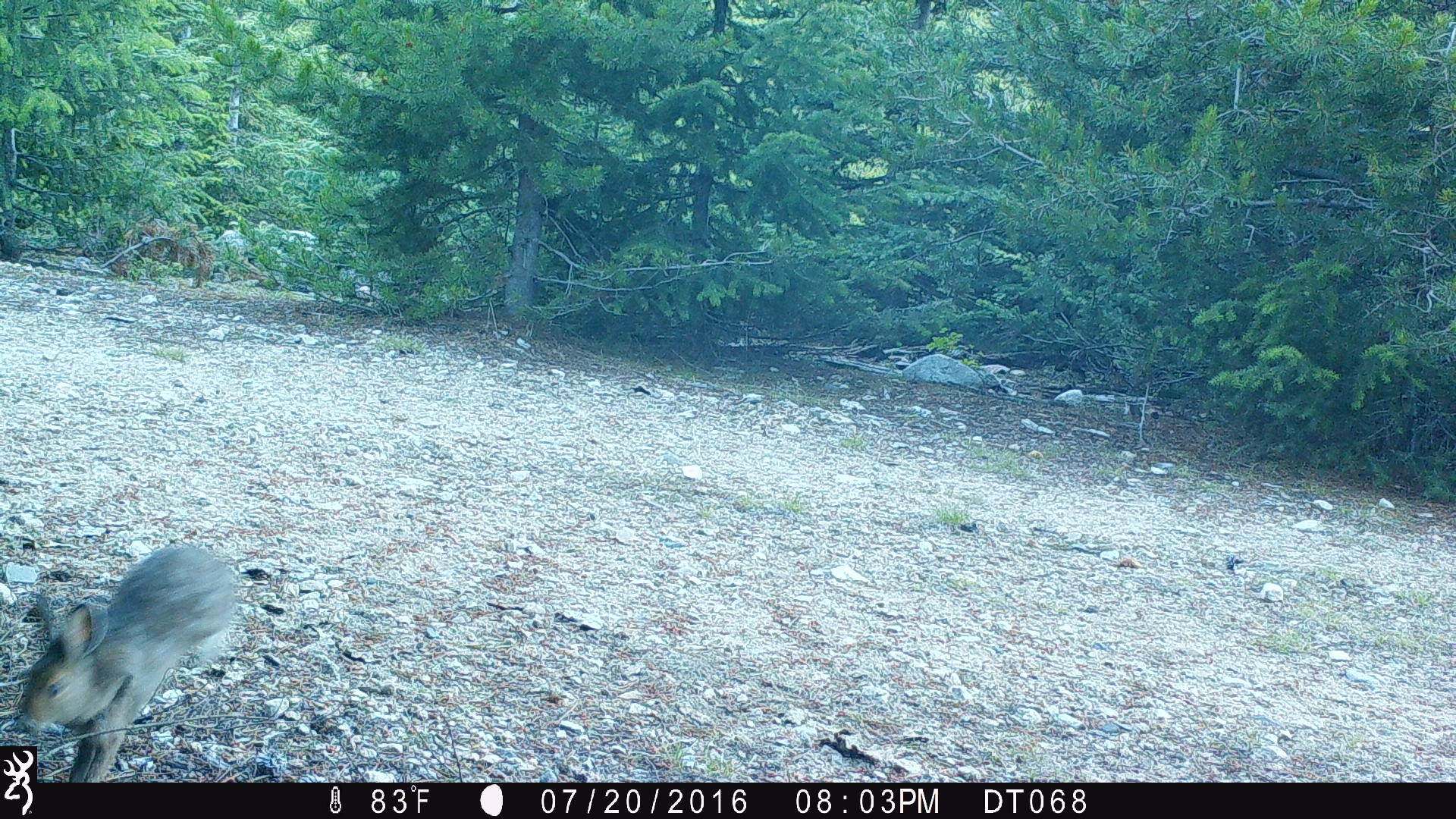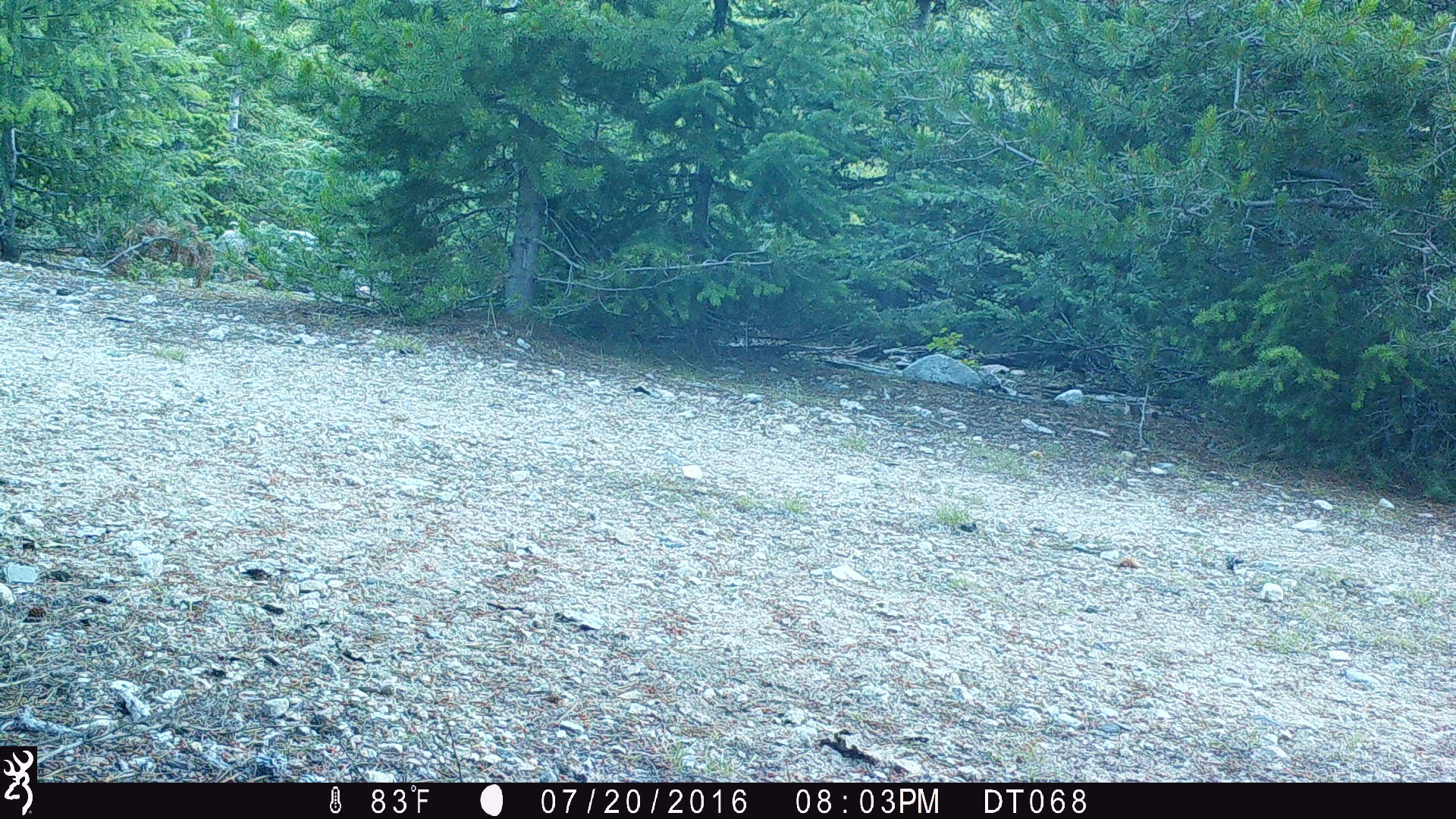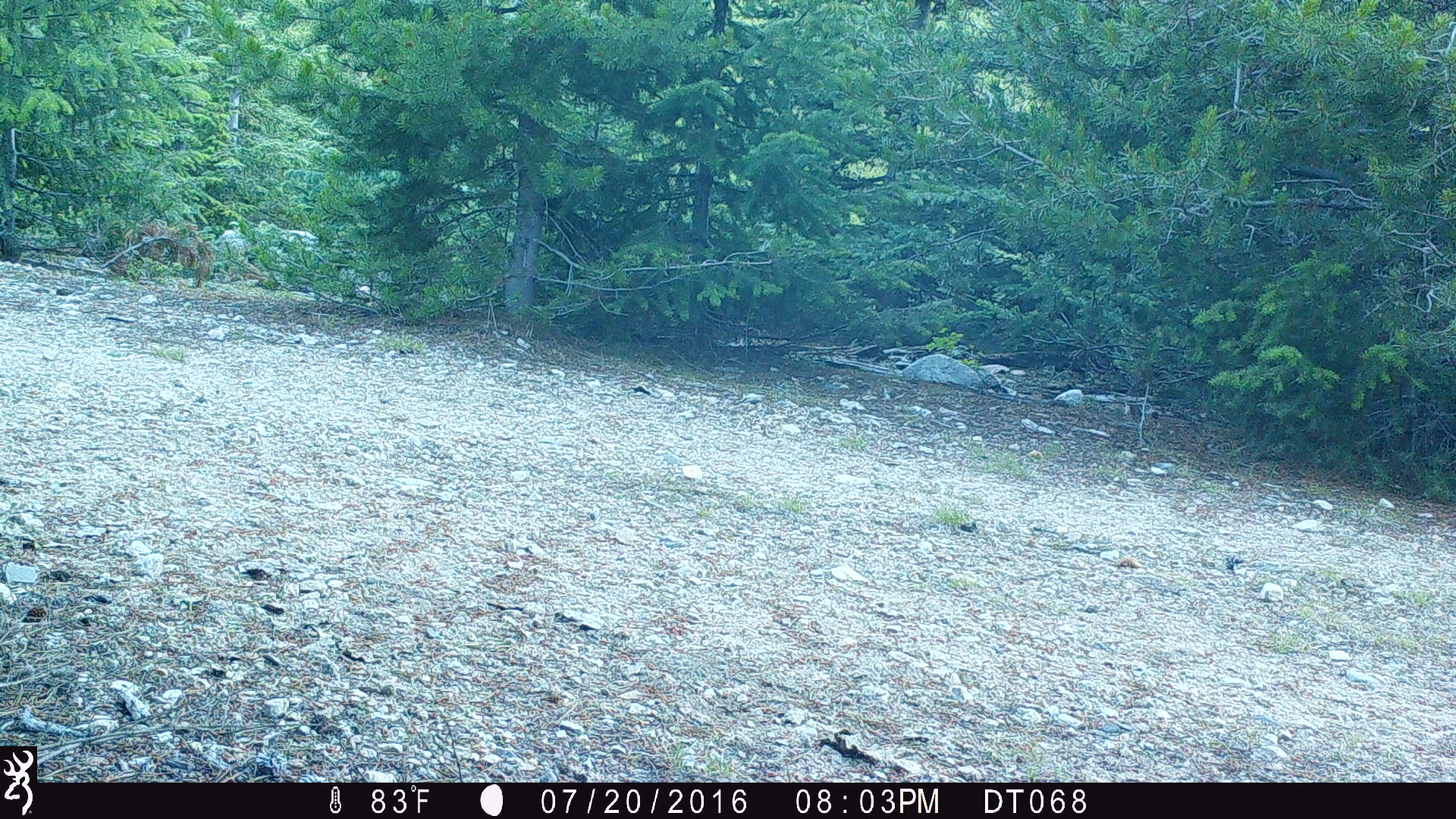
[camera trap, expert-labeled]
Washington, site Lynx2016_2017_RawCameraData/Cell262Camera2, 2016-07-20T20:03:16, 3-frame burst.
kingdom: Animalia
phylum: Chordata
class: Mammalia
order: Lagomorpha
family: Leporidae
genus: Lepus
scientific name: Lepus americanus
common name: snowshoe hare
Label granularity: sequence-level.